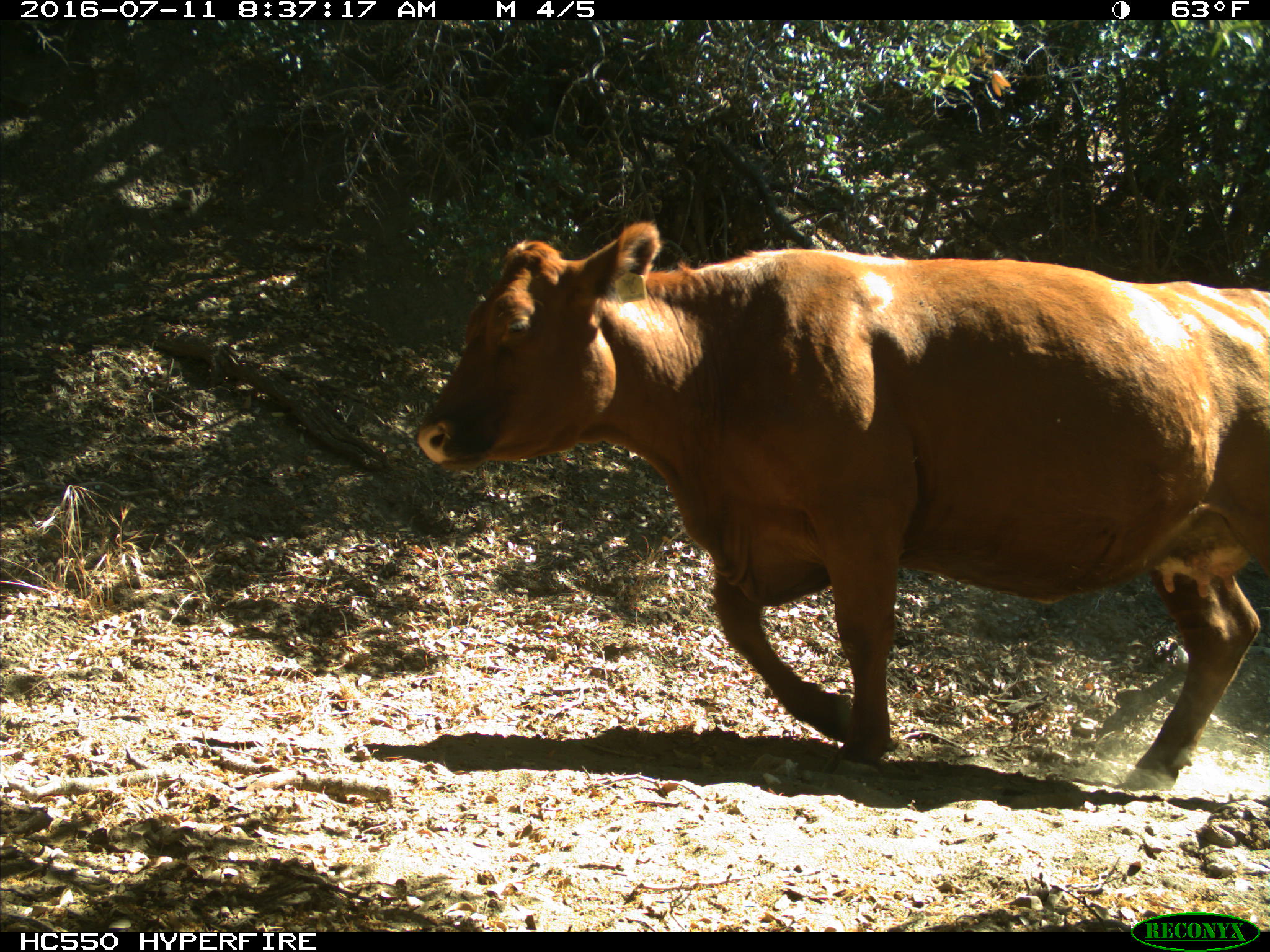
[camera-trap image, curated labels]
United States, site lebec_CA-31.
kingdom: Animalia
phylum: Chordata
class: Mammalia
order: Artiodactyla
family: Bovidae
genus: Bos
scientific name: Bos taurus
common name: domestic cow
Bos taurus (domestic cow).